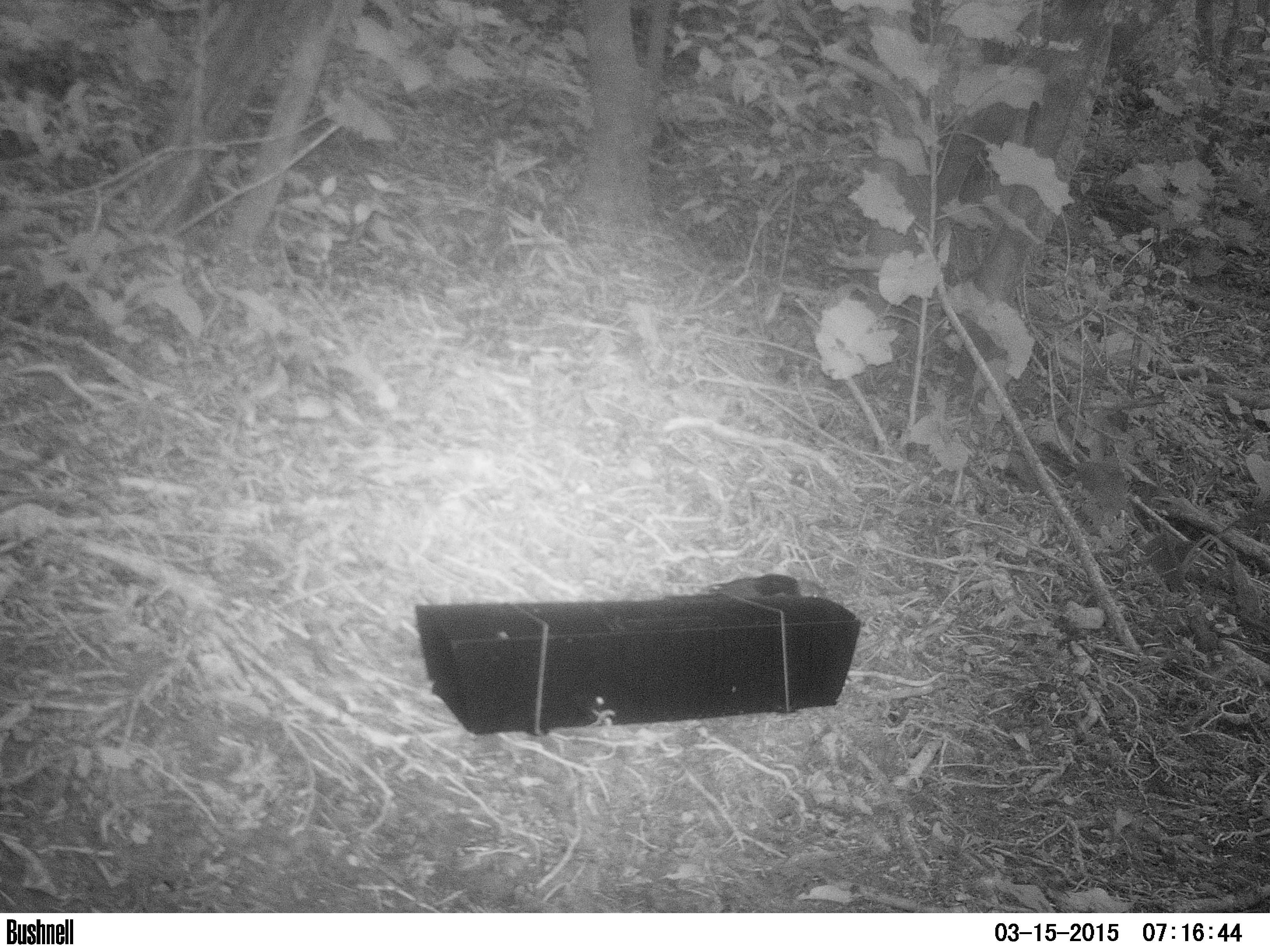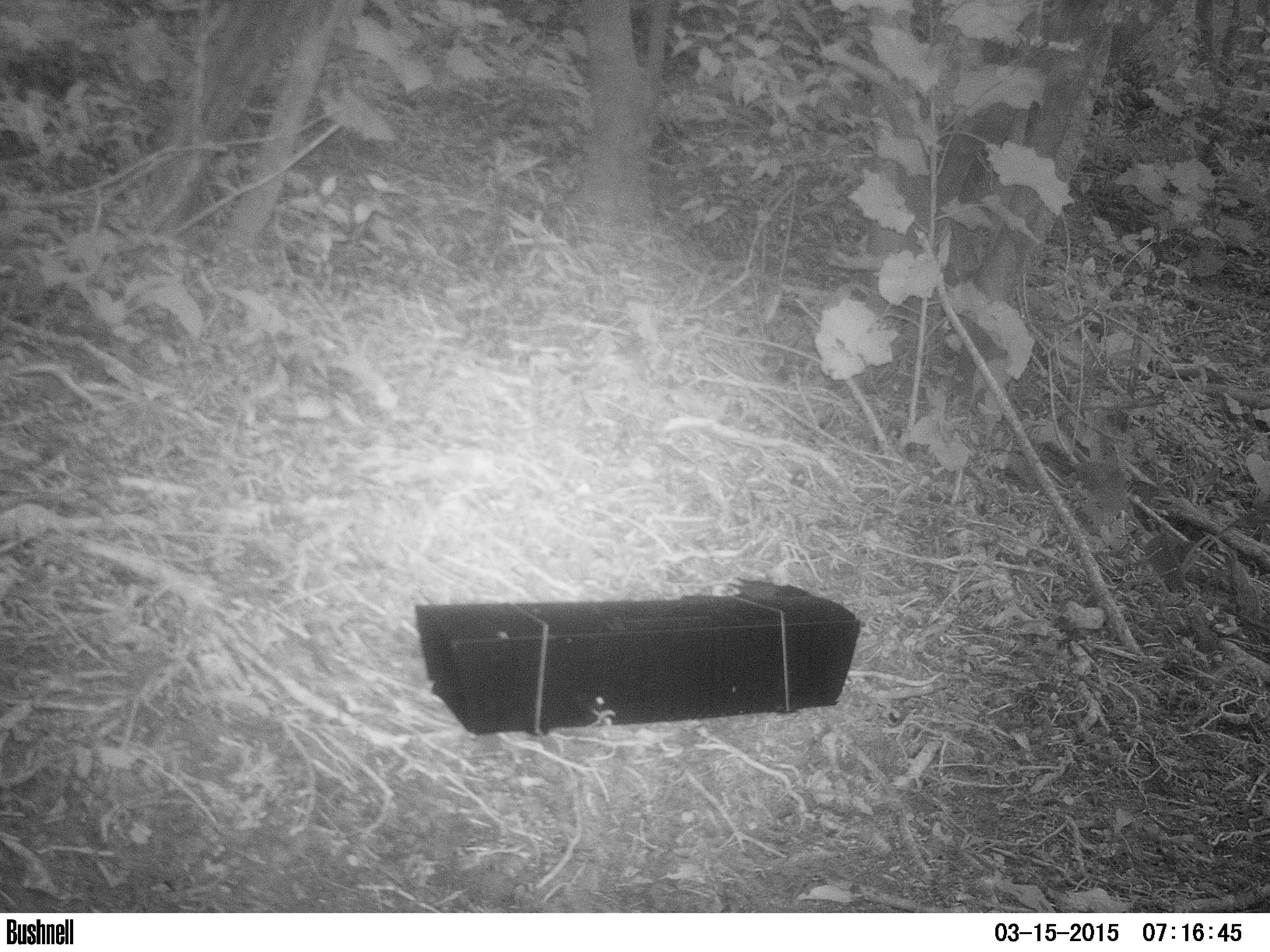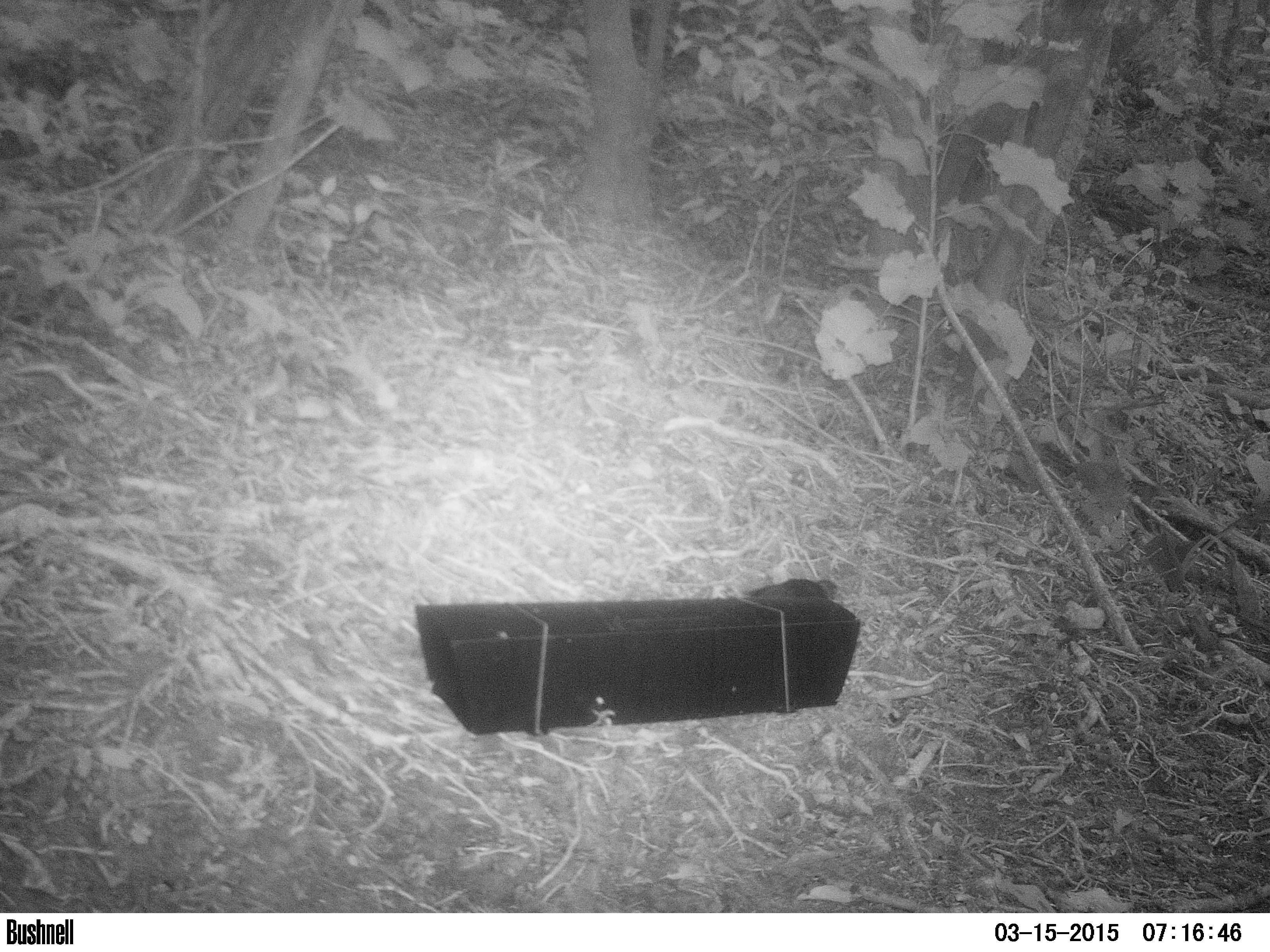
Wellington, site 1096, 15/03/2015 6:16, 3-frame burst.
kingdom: Animalia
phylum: Chordata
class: Aves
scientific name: Aves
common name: bird